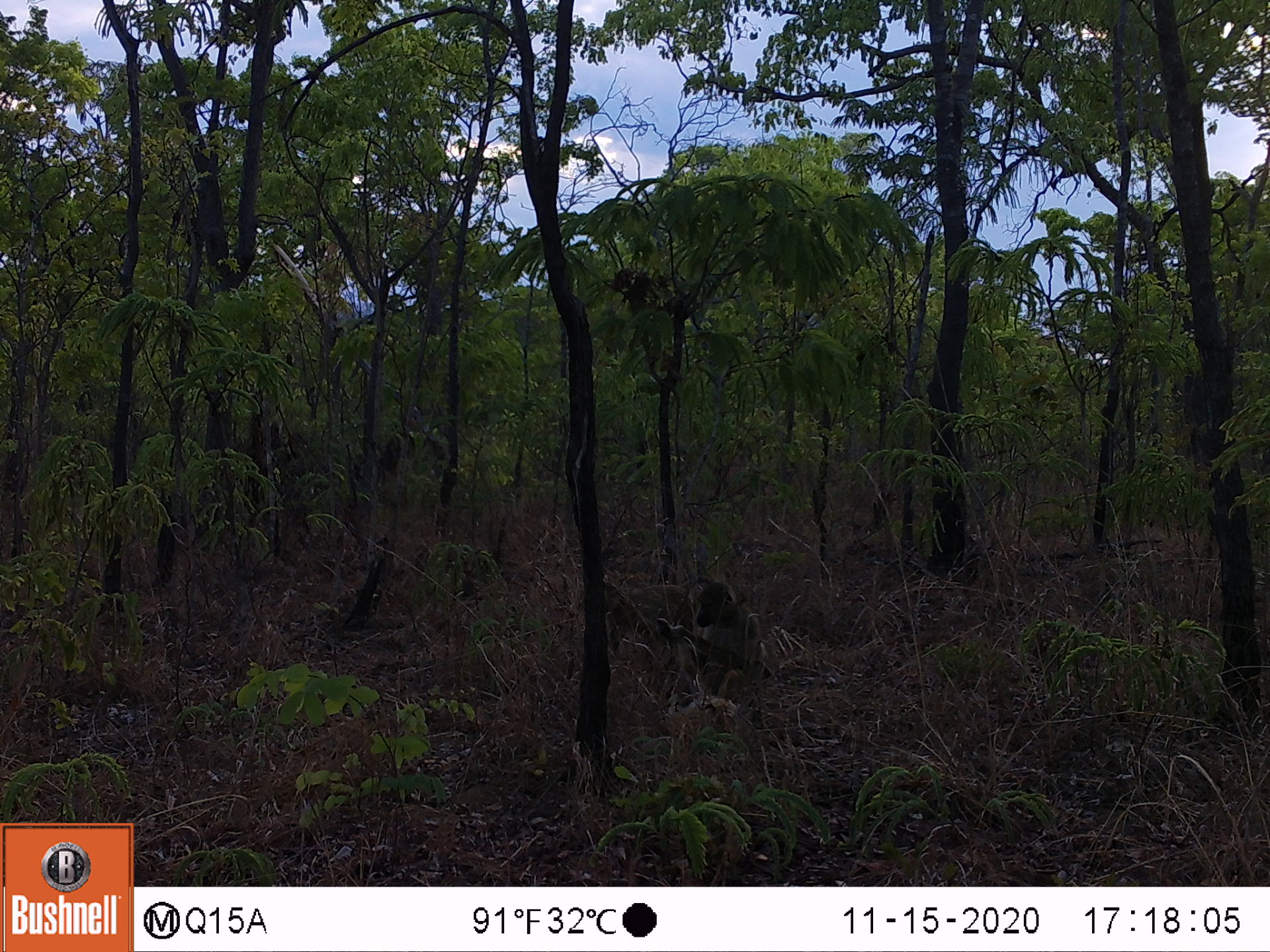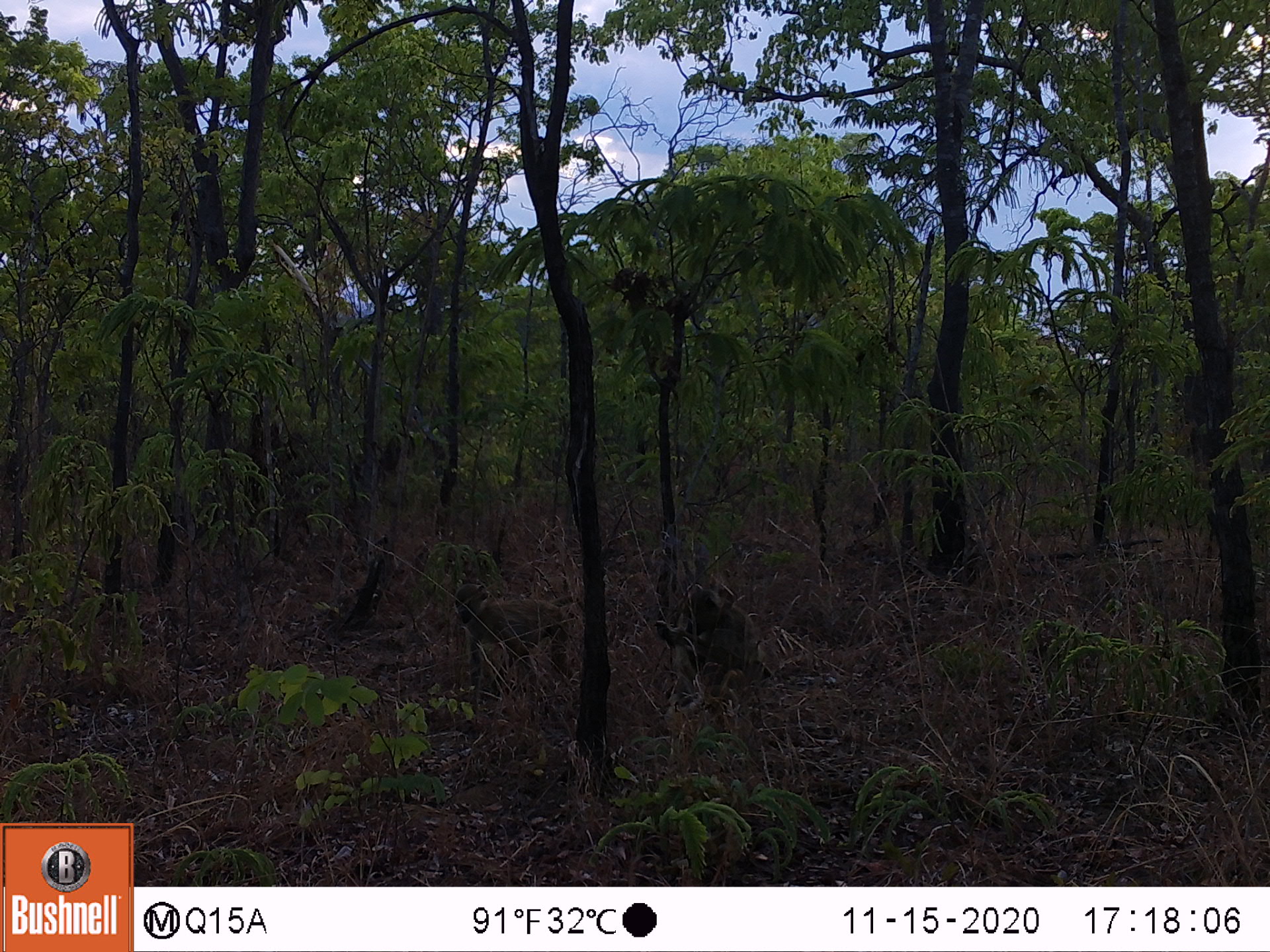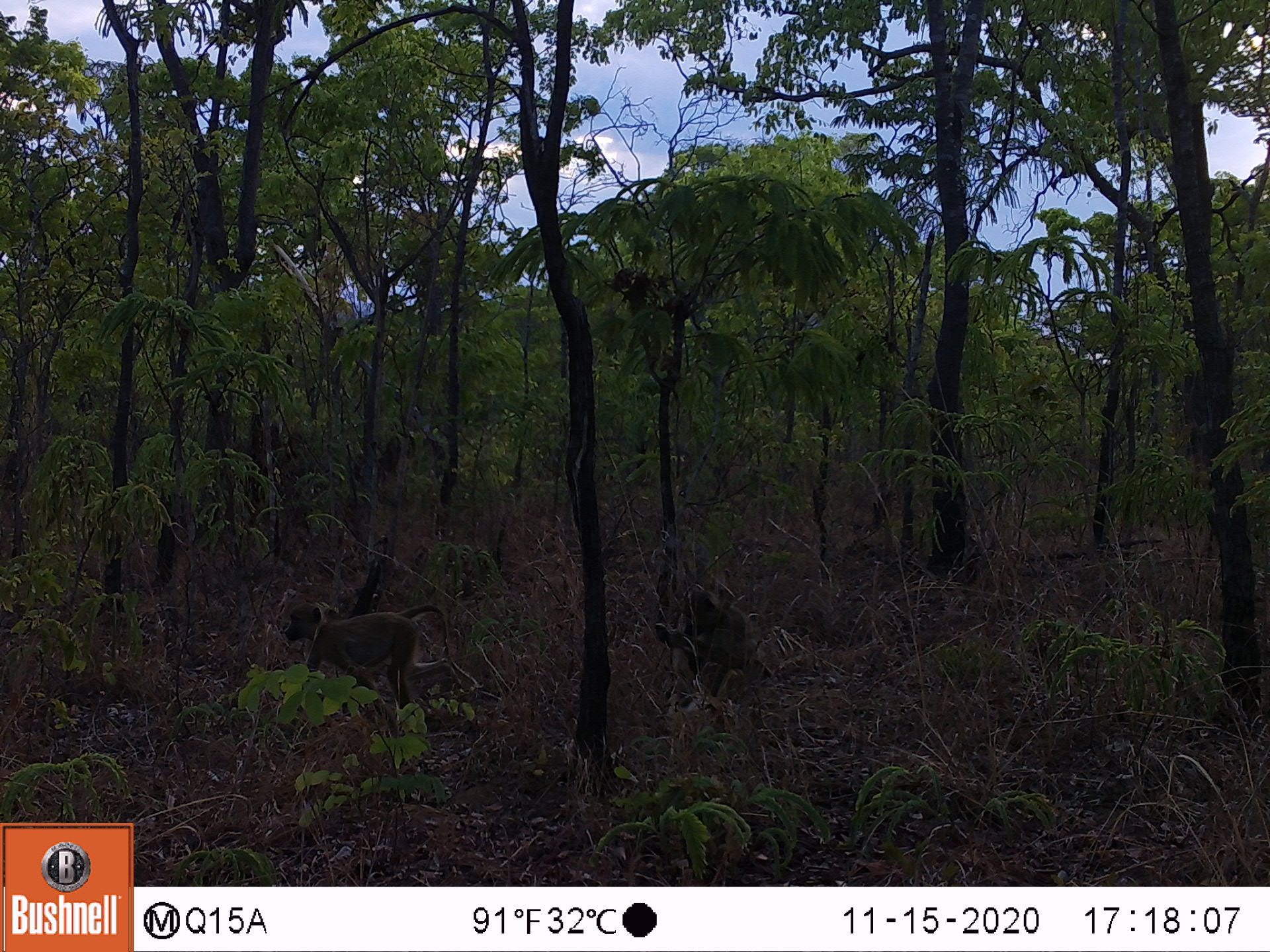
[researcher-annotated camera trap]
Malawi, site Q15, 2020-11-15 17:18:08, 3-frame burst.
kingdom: Animalia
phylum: Chordata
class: Mammalia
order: Primates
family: Cercopithecidae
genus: Papio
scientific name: Papio cynocephalus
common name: yellow baboon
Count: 2.